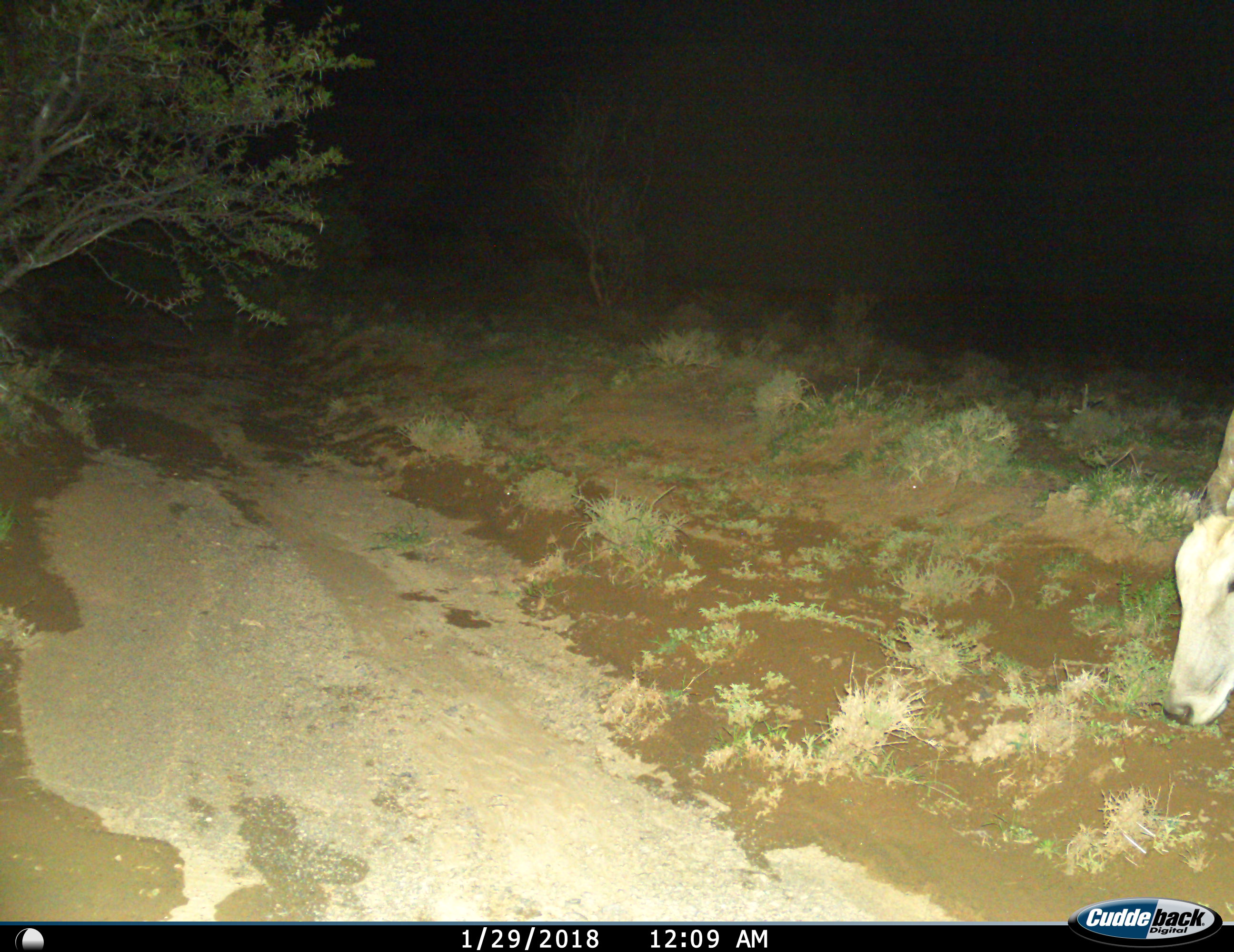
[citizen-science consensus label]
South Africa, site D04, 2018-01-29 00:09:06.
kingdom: Animalia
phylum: Chordata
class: Mammalia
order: Artiodactyla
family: Bovidae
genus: Tragelaphus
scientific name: Tragelaphus oryx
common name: eland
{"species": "eland (Tragelaphus oryx)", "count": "1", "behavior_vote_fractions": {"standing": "60%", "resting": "0%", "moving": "40%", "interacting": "0%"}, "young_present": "0%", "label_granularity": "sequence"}